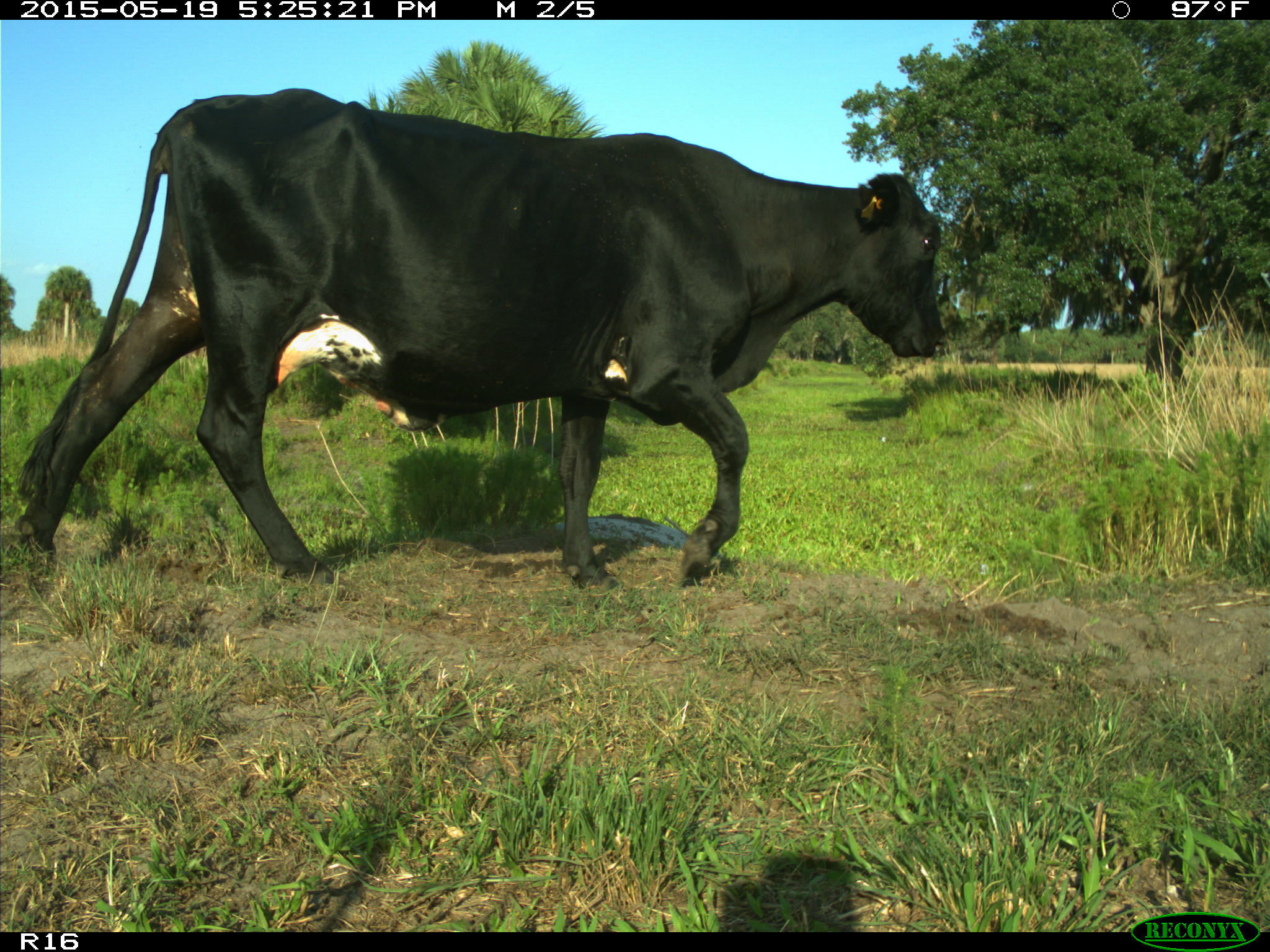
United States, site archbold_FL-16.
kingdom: Animalia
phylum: Chordata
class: Mammalia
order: Artiodactyla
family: Bovidae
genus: Bos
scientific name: Bos taurus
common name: domestic cow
Bos taurus (domestic cow).